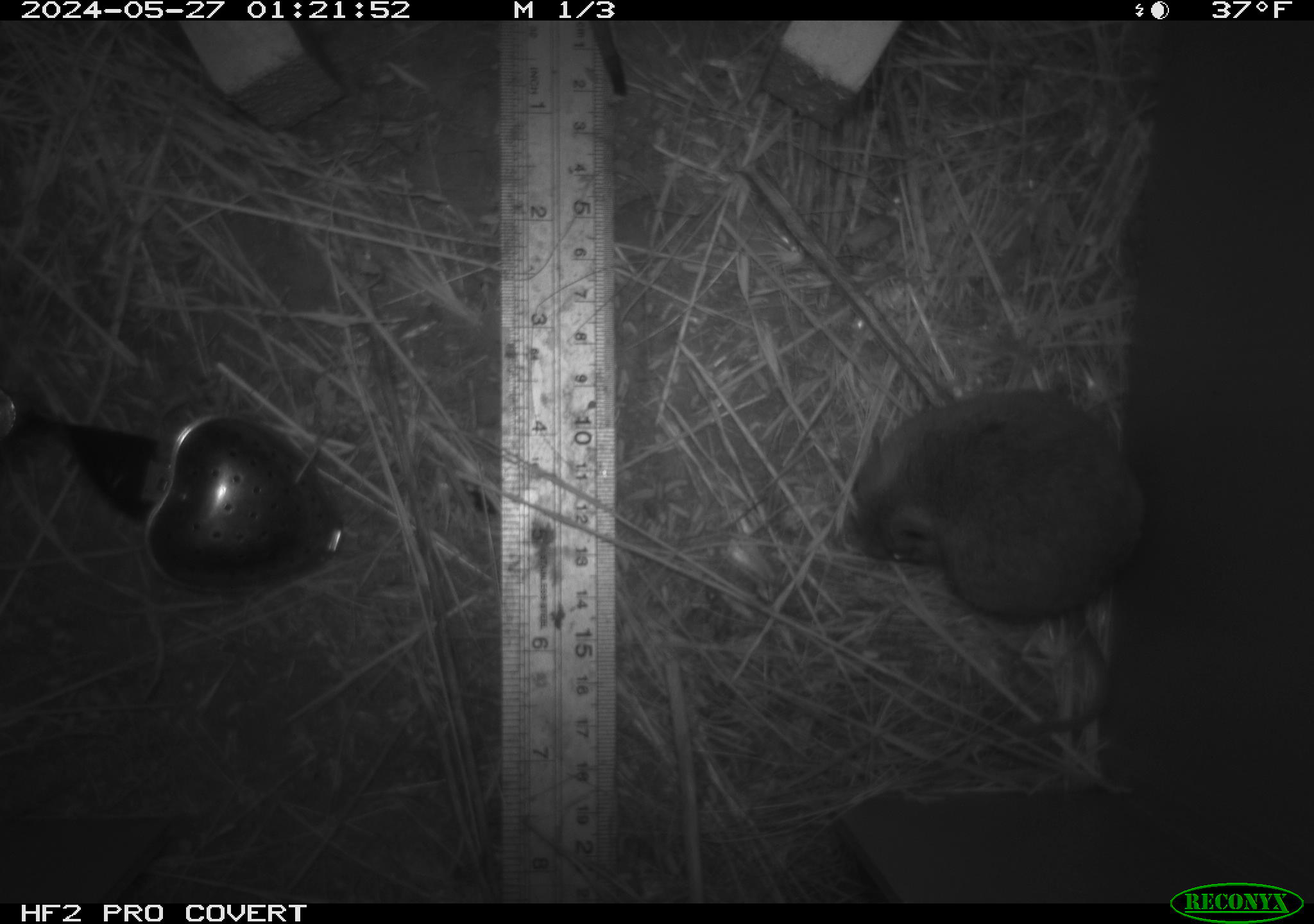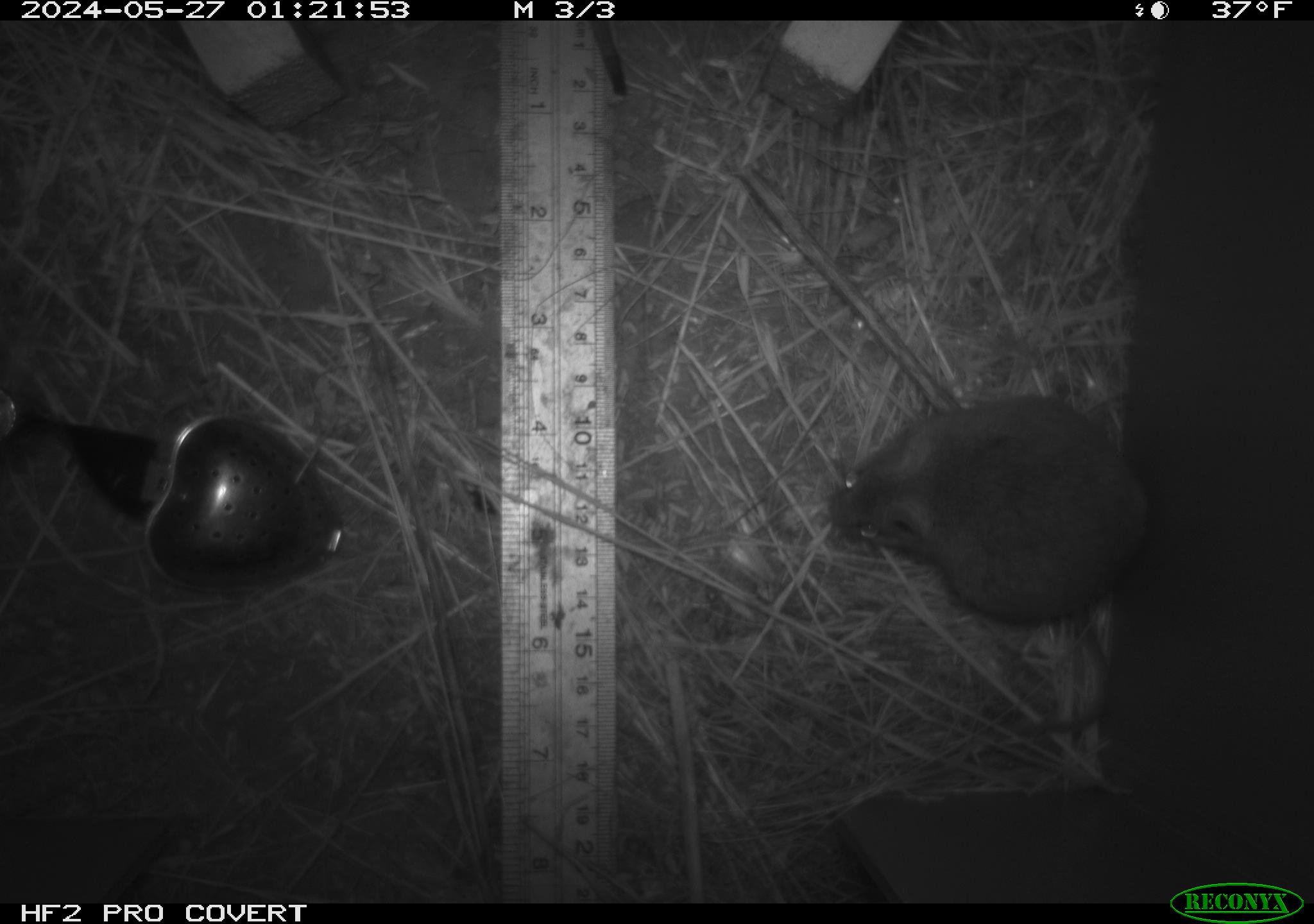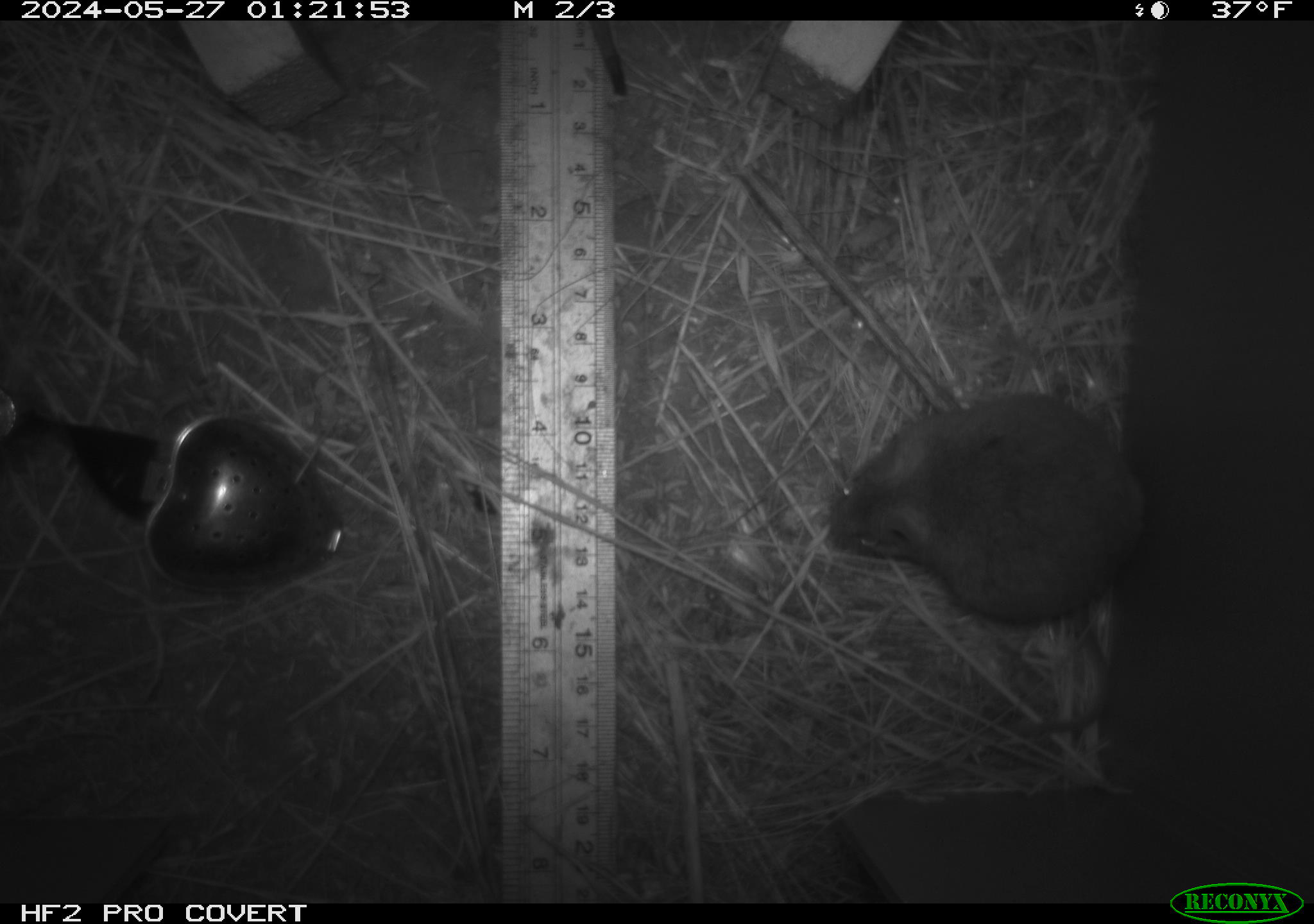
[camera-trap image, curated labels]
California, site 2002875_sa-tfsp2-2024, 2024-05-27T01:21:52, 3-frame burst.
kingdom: Animalia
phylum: Chordata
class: Mammalia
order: Rodentia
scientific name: Rodentia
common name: mouse species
Mouse species (Rodentia).